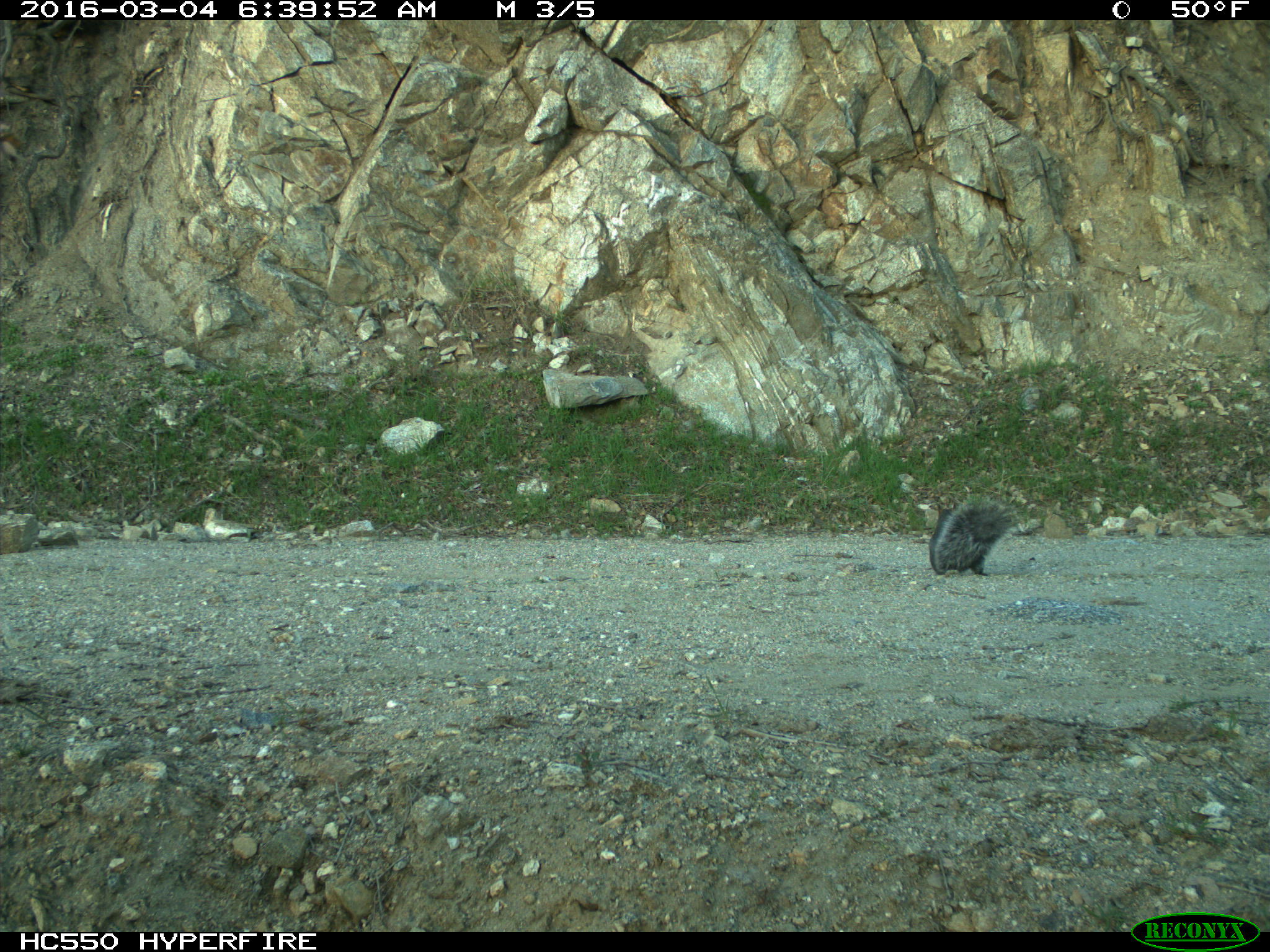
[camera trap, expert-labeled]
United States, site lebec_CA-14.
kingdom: Animalia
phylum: Chordata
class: Mammalia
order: Rodentia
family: Sciuridae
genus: Sciurus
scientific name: Sciurus carolinensis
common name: eastern gray squirrel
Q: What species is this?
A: Sciurus carolinensis (eastern gray squirrel).